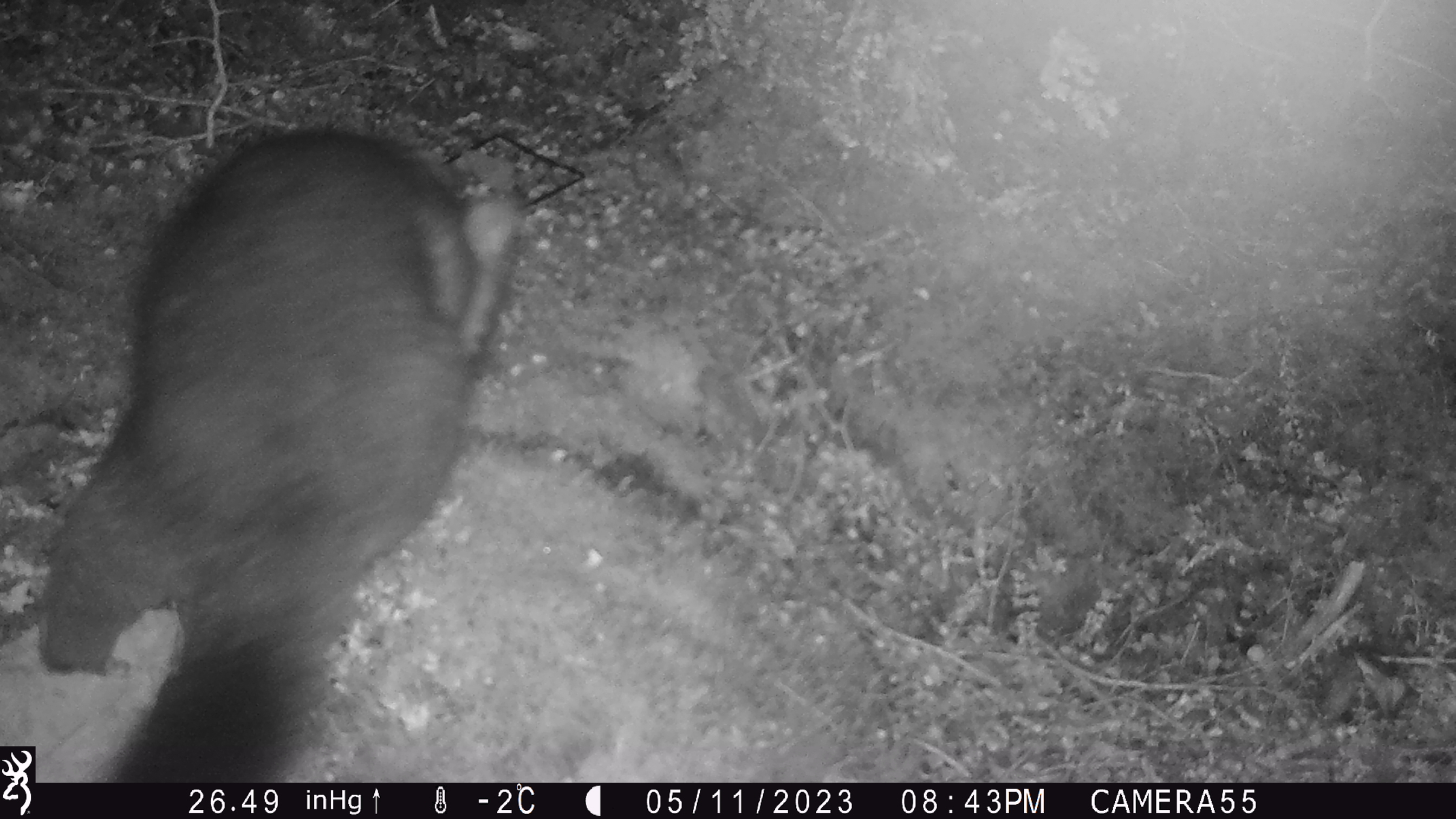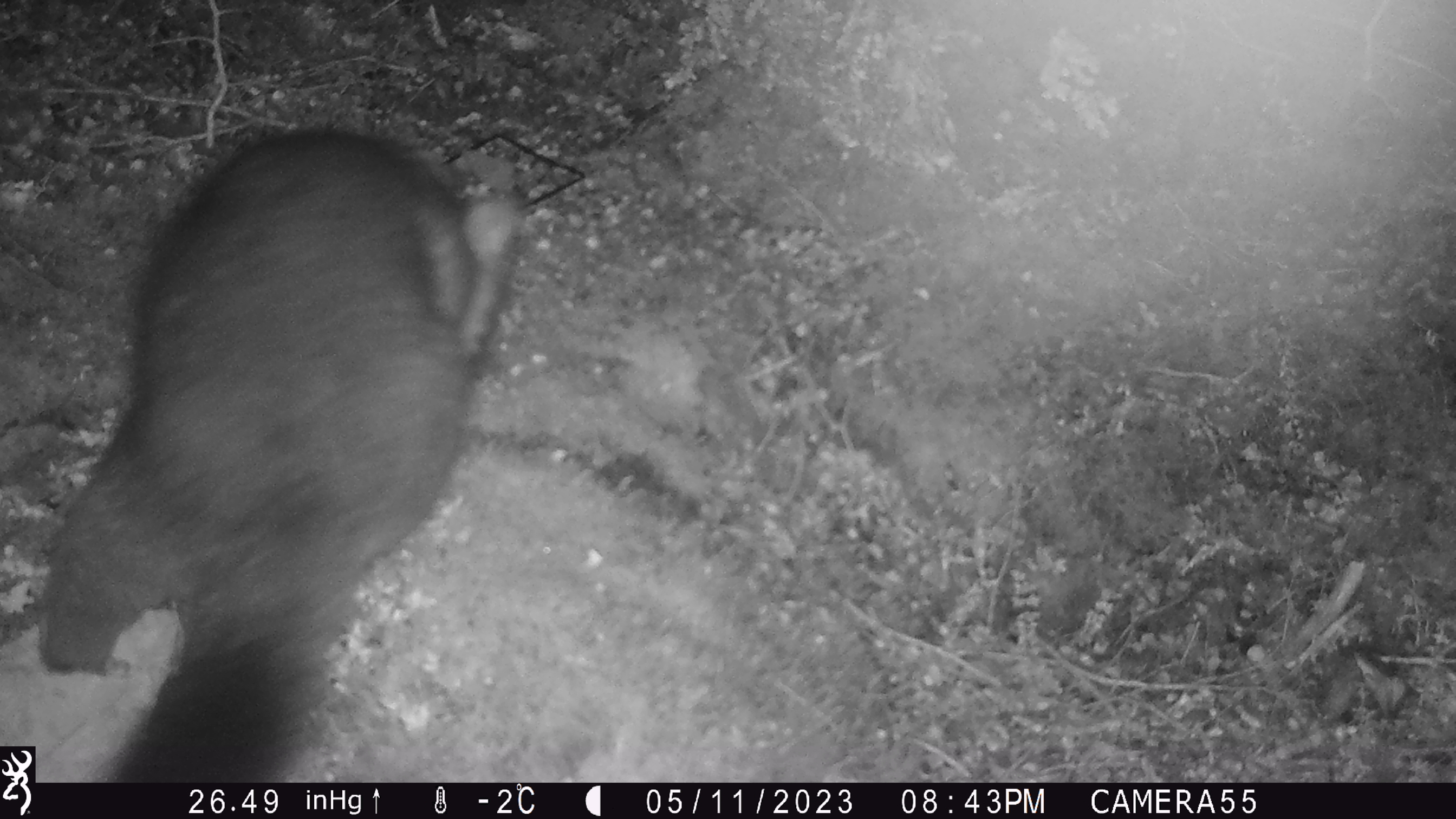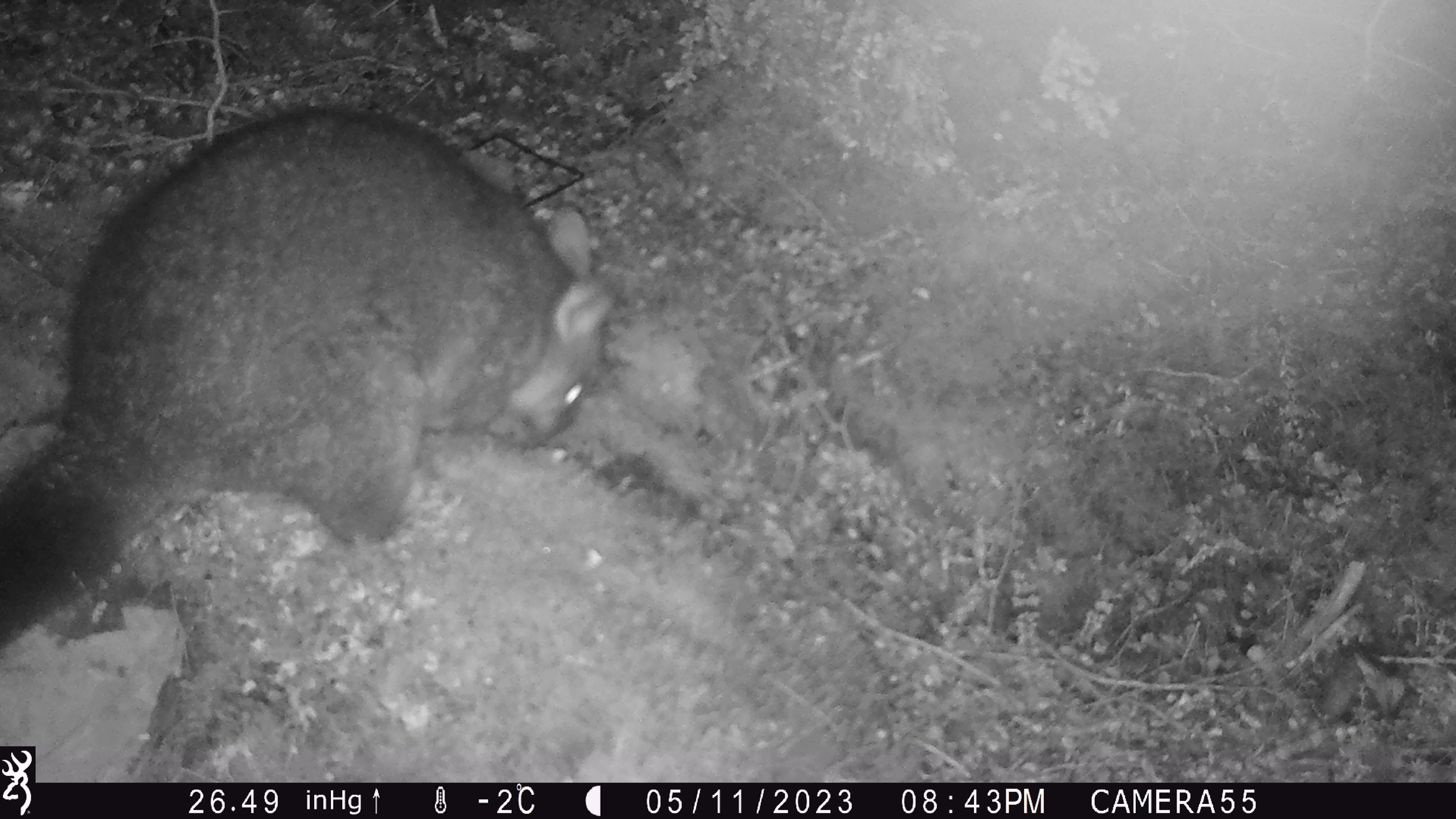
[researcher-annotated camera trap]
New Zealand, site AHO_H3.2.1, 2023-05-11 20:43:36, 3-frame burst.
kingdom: Animalia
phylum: Chordata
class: Mammalia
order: Diprotodontia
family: Phalangeridae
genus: Trichosurus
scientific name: Trichosurus vulpecula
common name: common brushtail possum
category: possum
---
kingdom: Animalia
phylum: Chordata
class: Mammalia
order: Carnivora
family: Mustelidae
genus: Mustela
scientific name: Mustela erminea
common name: stoat